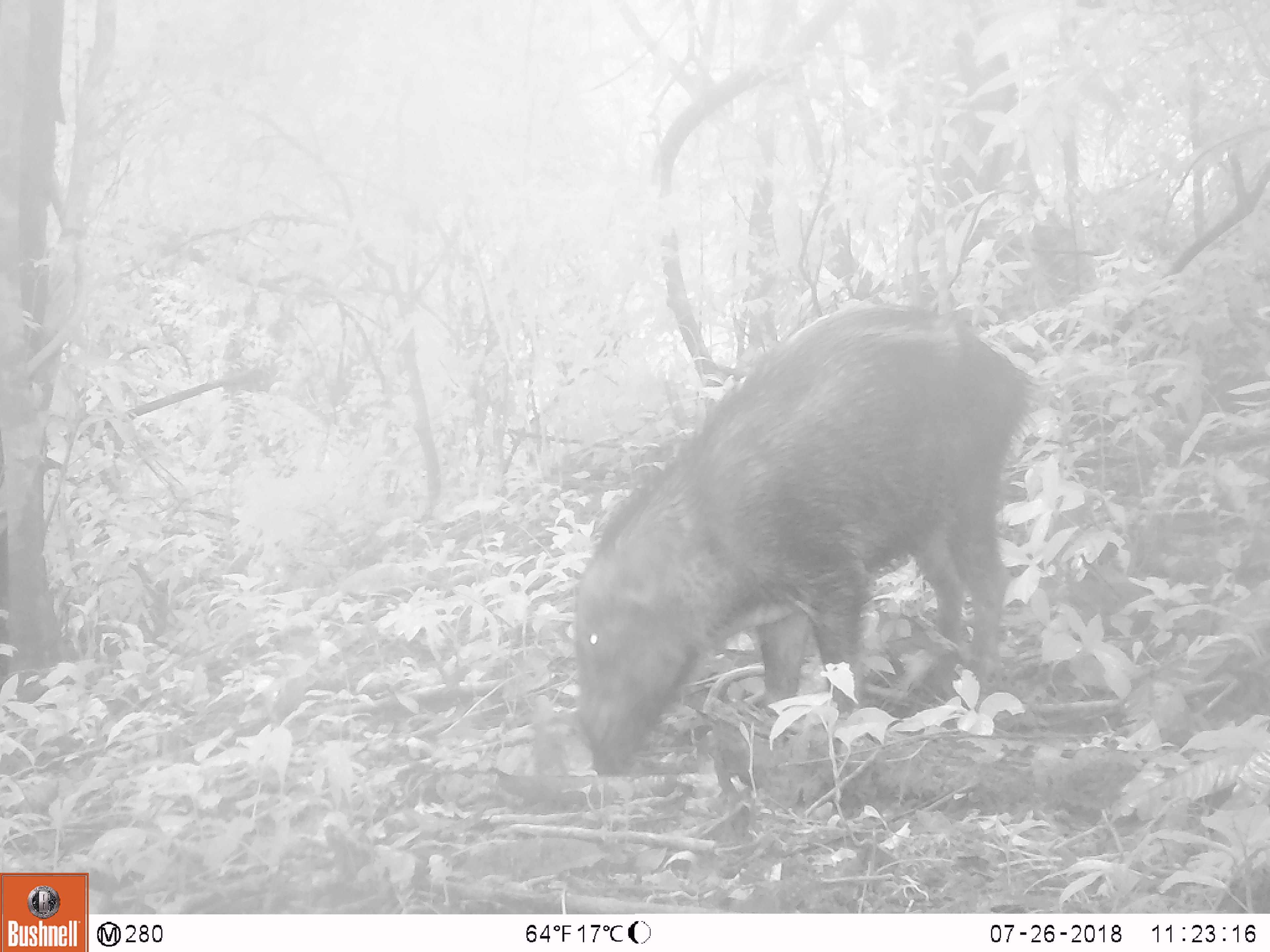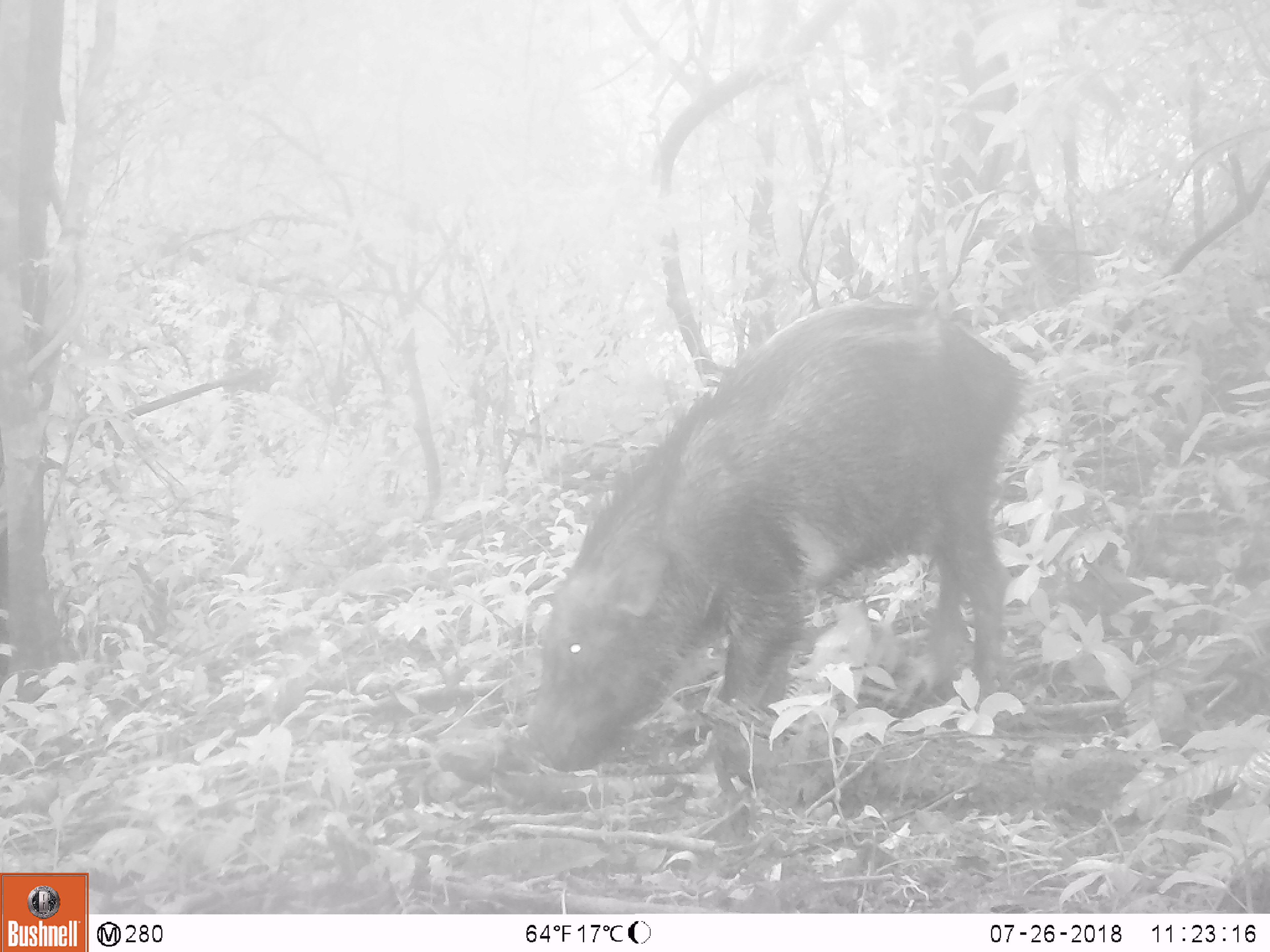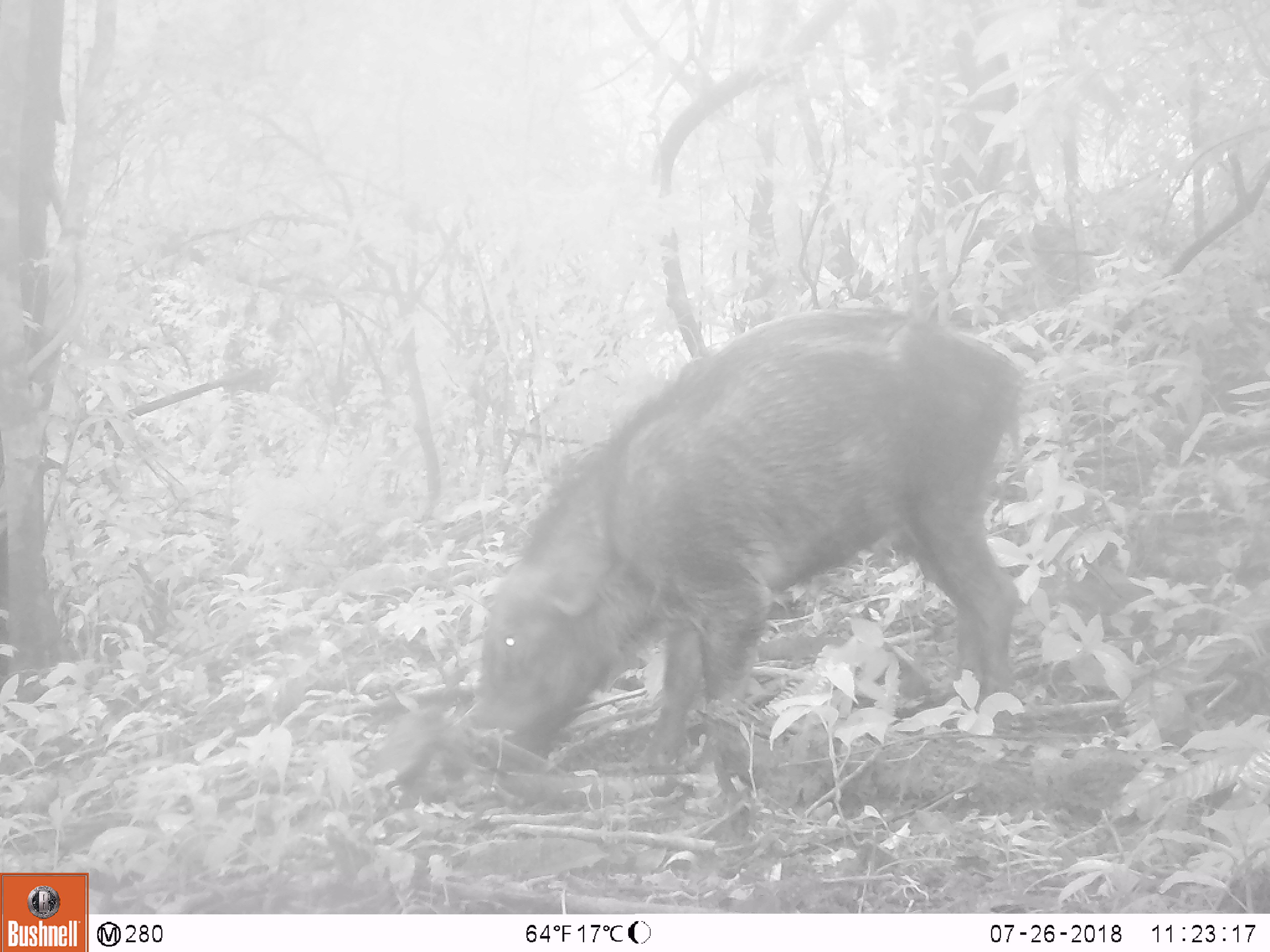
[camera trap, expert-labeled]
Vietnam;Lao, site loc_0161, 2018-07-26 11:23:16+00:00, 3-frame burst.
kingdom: Animalia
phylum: Chordata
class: Mammalia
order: Artiodactyla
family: Suidae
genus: Sus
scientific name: Sus scrofa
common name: eurasian wild pig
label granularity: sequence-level